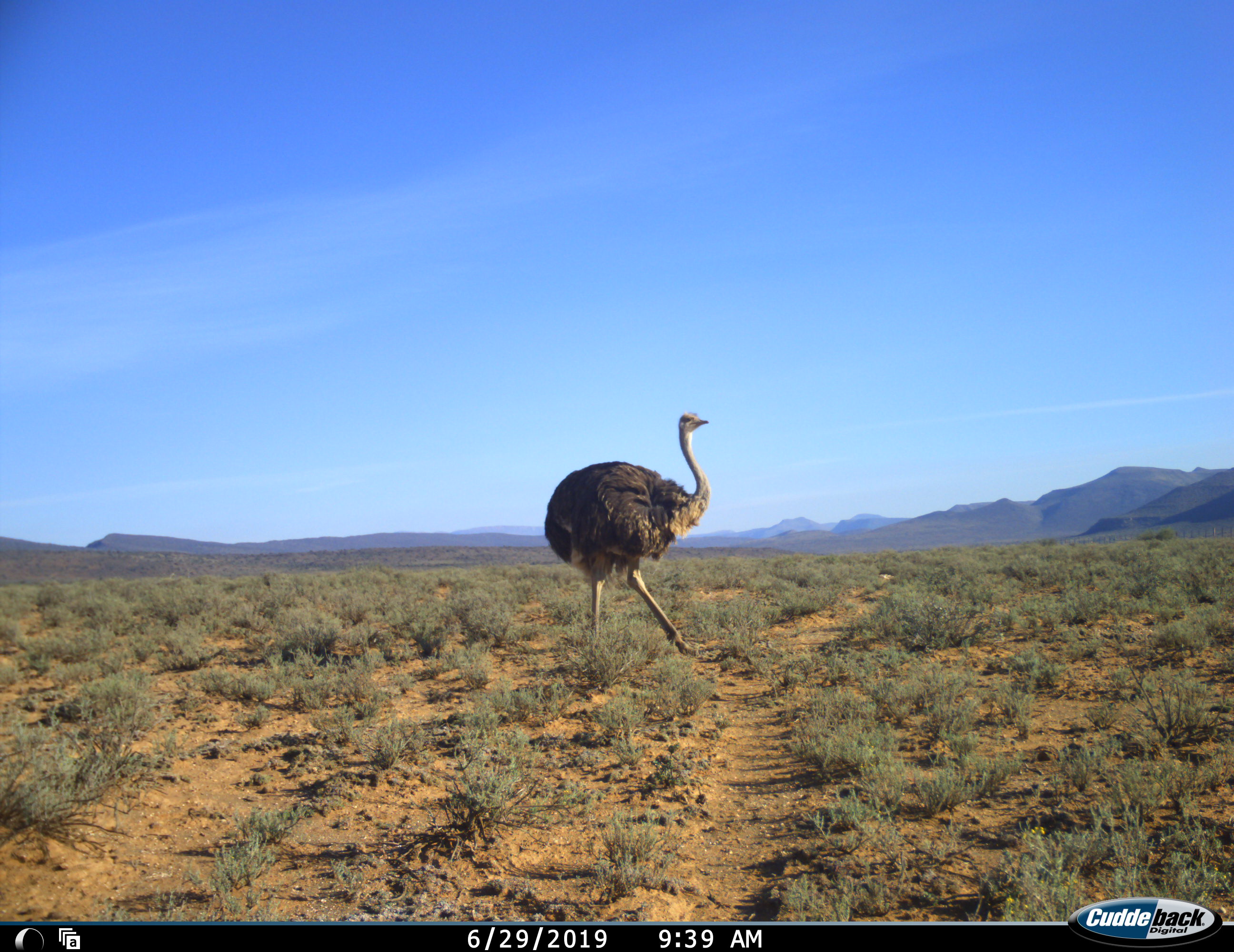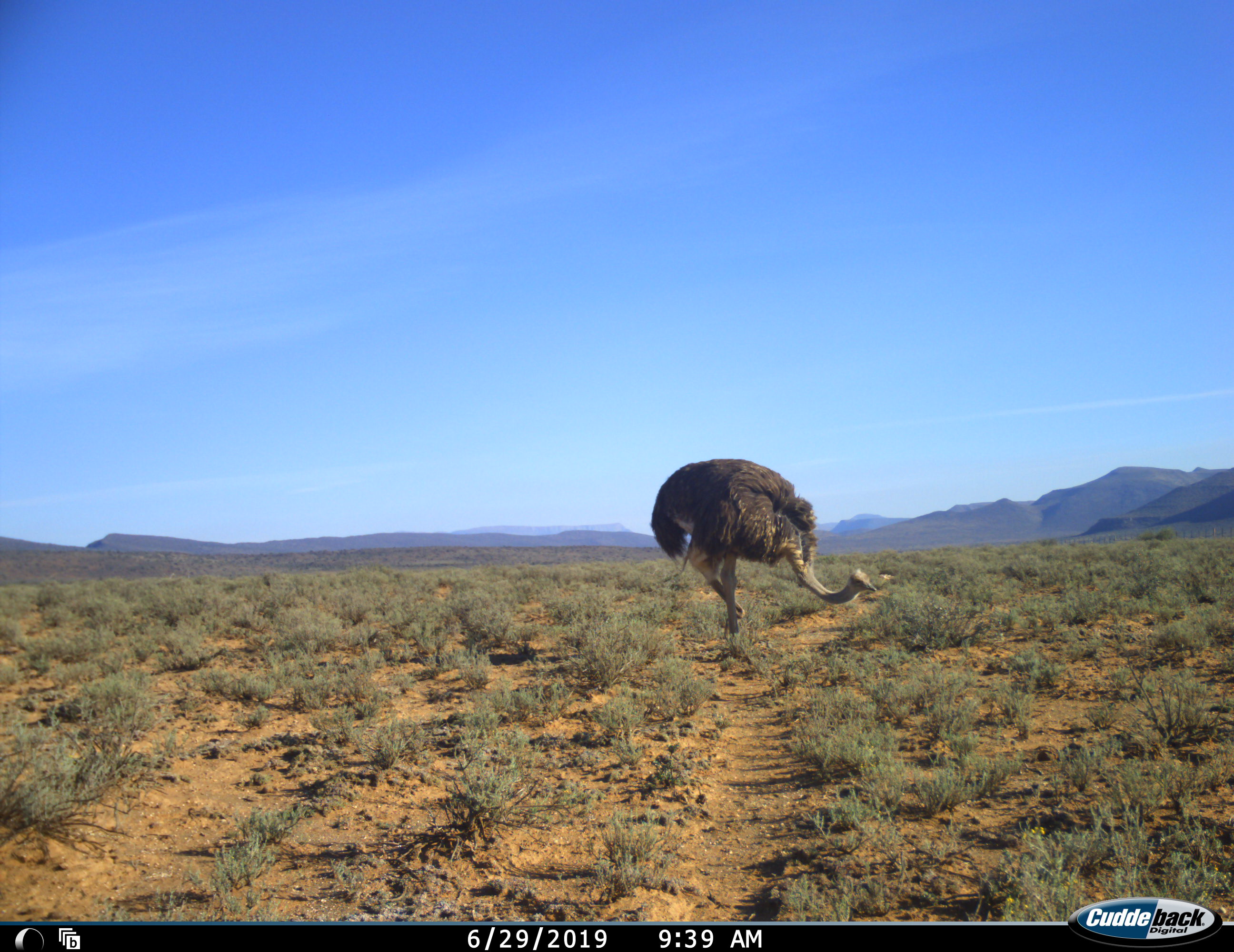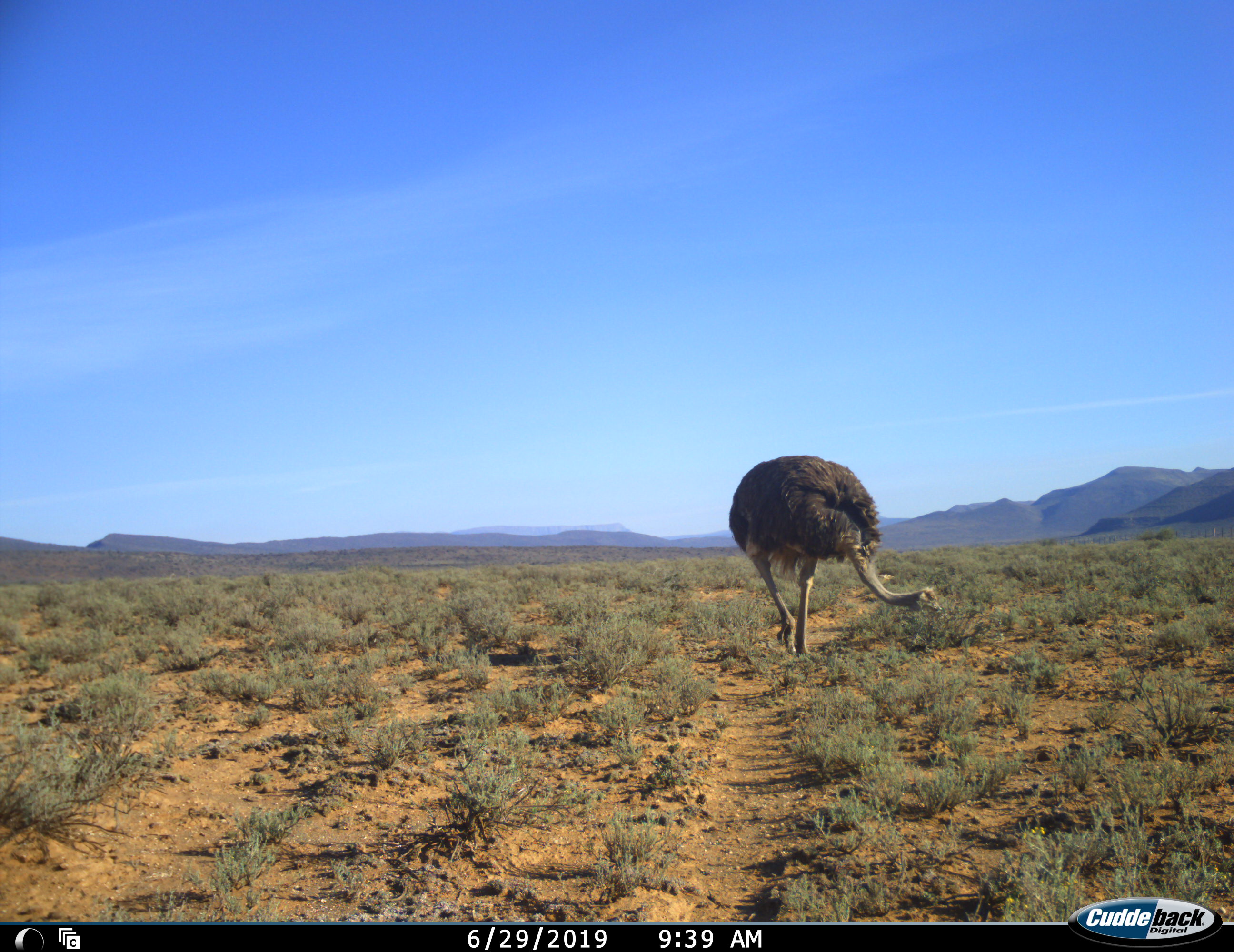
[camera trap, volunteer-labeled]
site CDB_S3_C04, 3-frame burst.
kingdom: Animalia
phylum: Chordata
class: Aves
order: Struthioniformes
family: Struthionidae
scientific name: Struthionidae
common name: ostrich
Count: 1.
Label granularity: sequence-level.